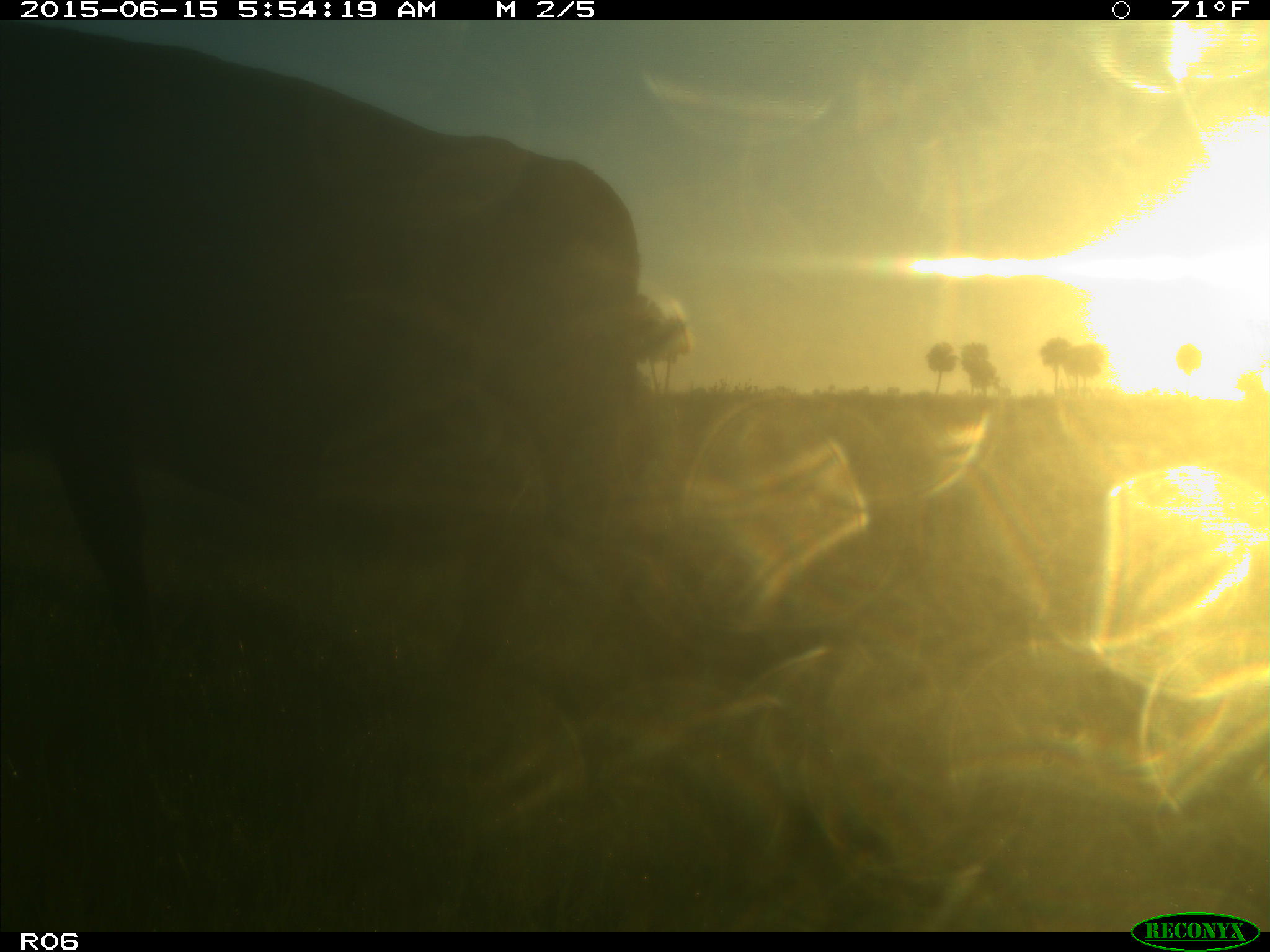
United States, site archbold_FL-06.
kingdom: Animalia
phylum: Chordata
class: Mammalia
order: Artiodactyla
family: Bovidae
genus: Bos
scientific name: Bos taurus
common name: domestic cow